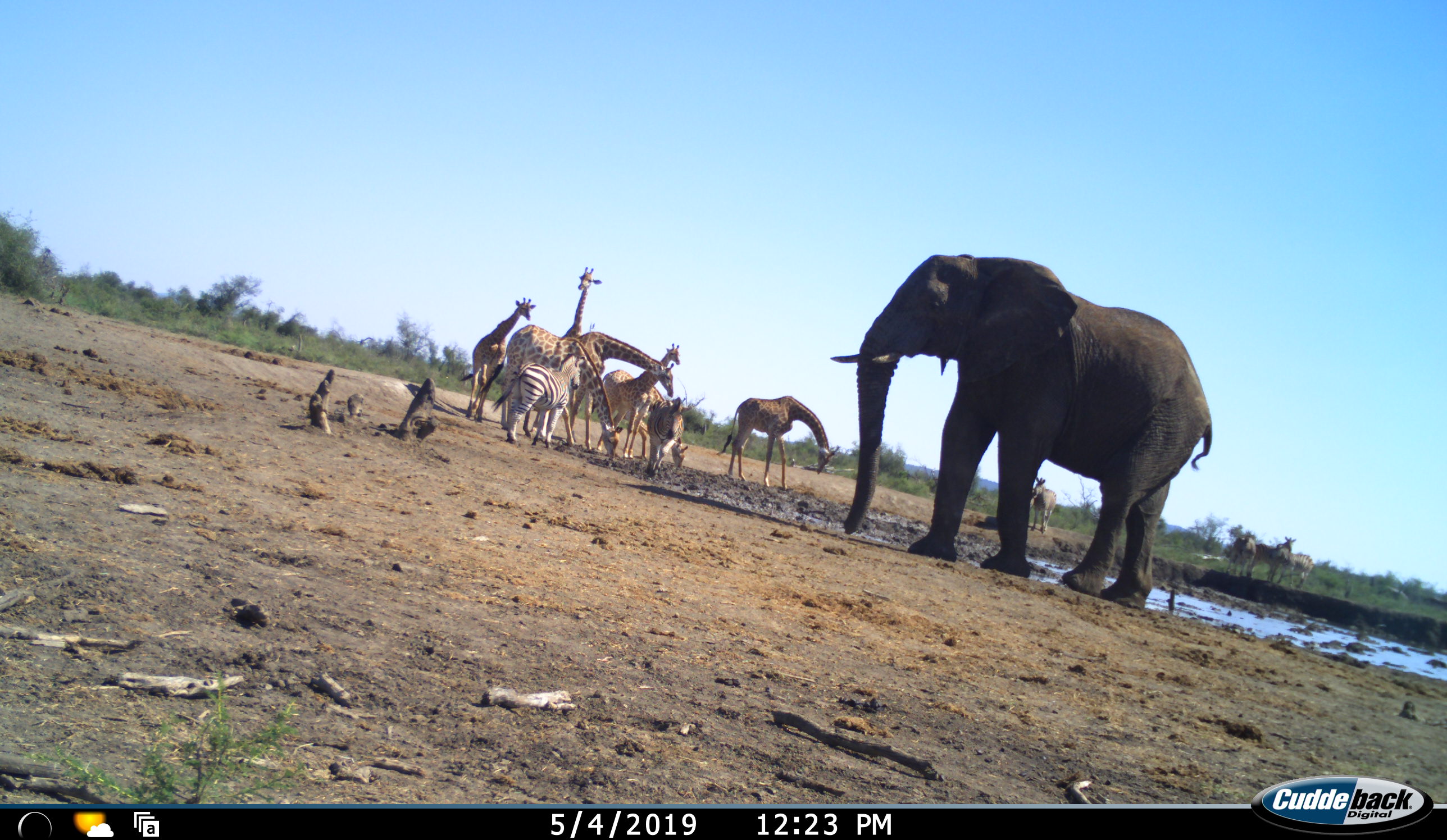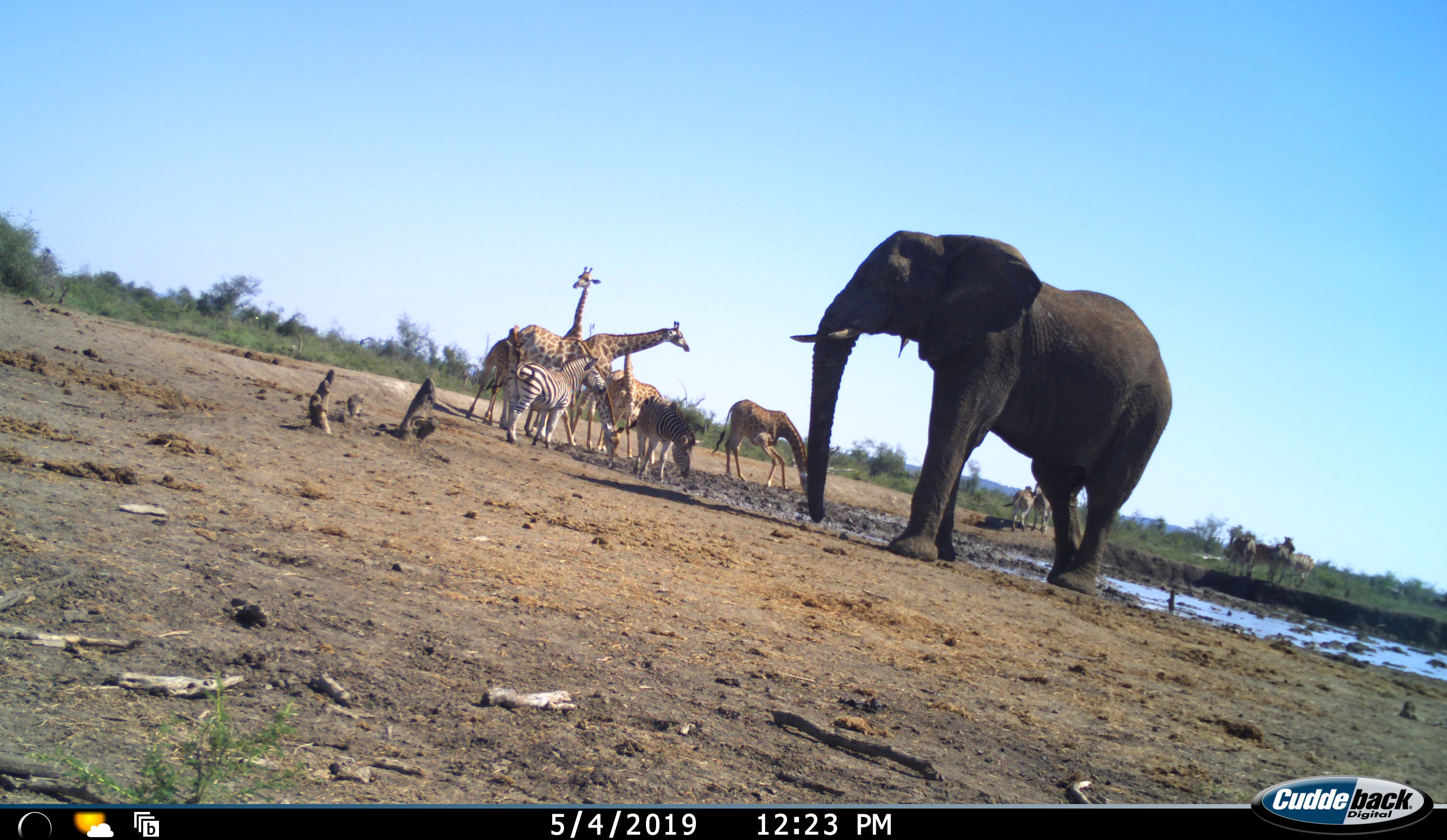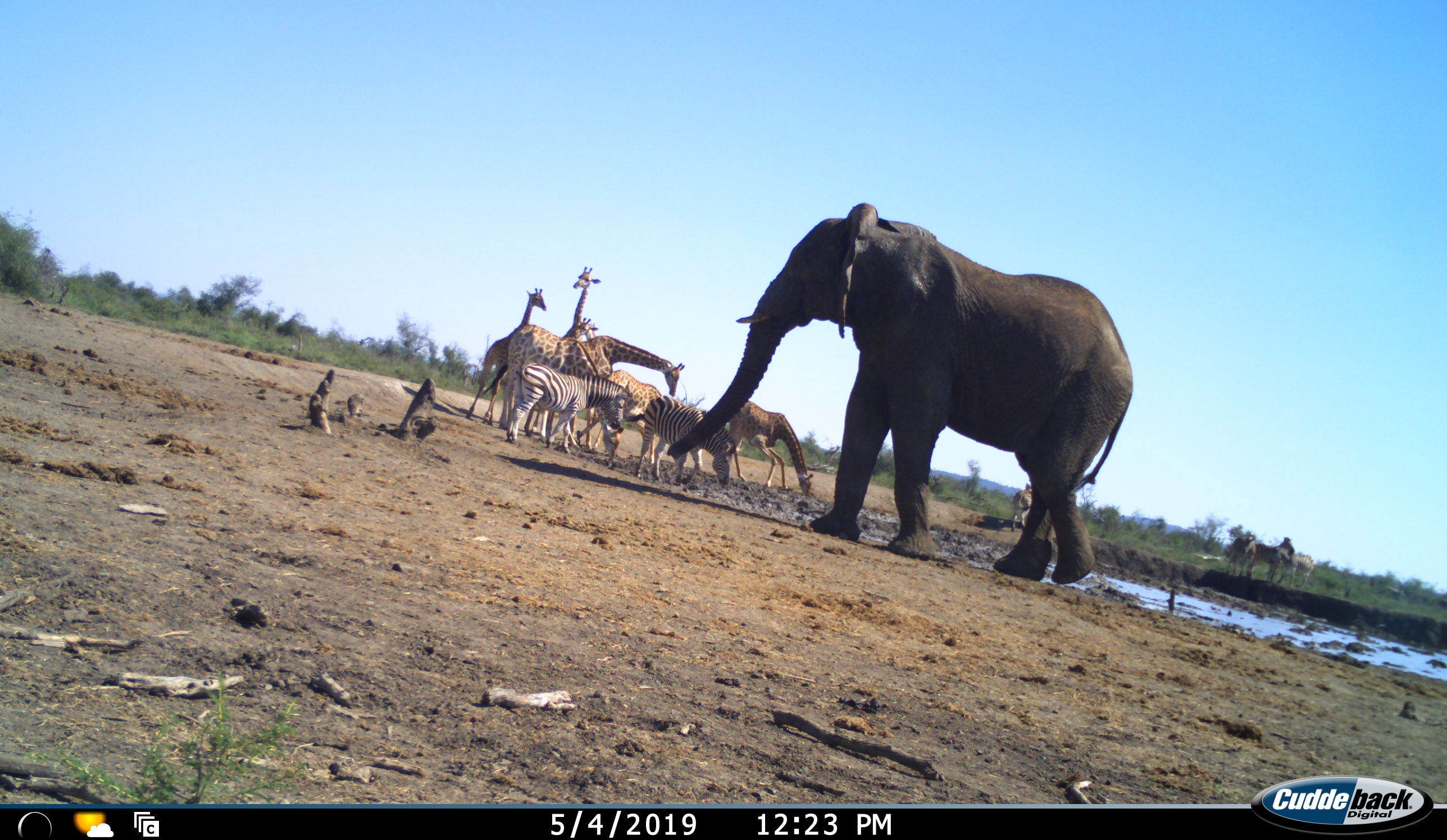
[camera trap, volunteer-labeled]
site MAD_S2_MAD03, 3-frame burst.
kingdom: Animalia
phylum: Chordata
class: Mammalia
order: Proboscidea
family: Elephantidae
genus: Loxodonta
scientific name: Loxodonta africana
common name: african bush elephant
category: elephant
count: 1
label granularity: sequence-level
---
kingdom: Animalia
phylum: Chordata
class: Mammalia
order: Artiodactyla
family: Giraffidae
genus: Giraffa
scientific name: Giraffa camelopardalis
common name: giraffe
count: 5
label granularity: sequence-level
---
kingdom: Animalia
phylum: Chordata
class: Mammalia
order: Perissodactyla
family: Equidae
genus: Equus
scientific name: Equus quagga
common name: plains zebra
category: zebraplains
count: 5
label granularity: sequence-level